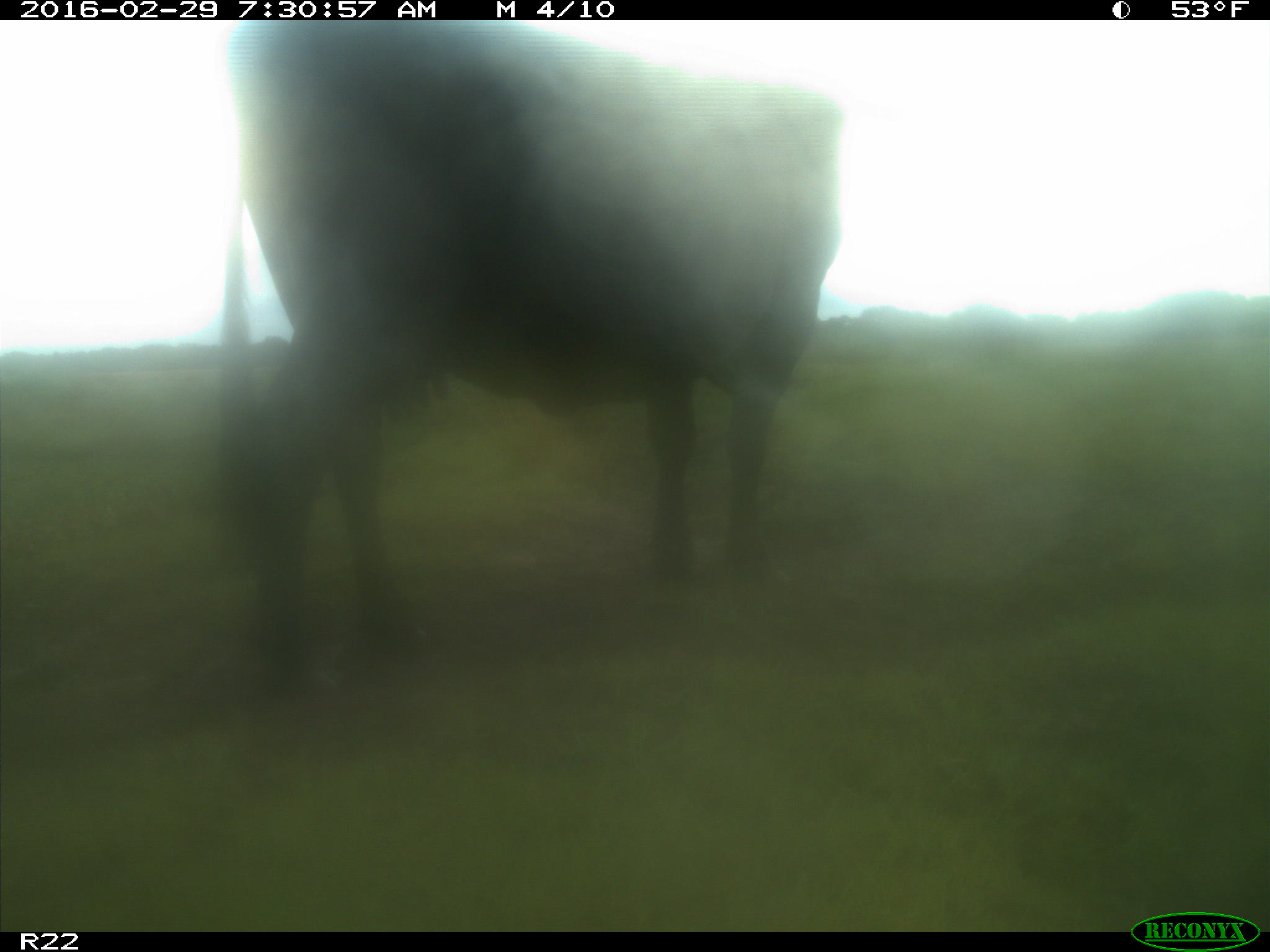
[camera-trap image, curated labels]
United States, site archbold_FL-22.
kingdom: Animalia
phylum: Chordata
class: Mammalia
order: Artiodactyla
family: Bovidae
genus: Bos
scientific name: Bos taurus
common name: domestic cow